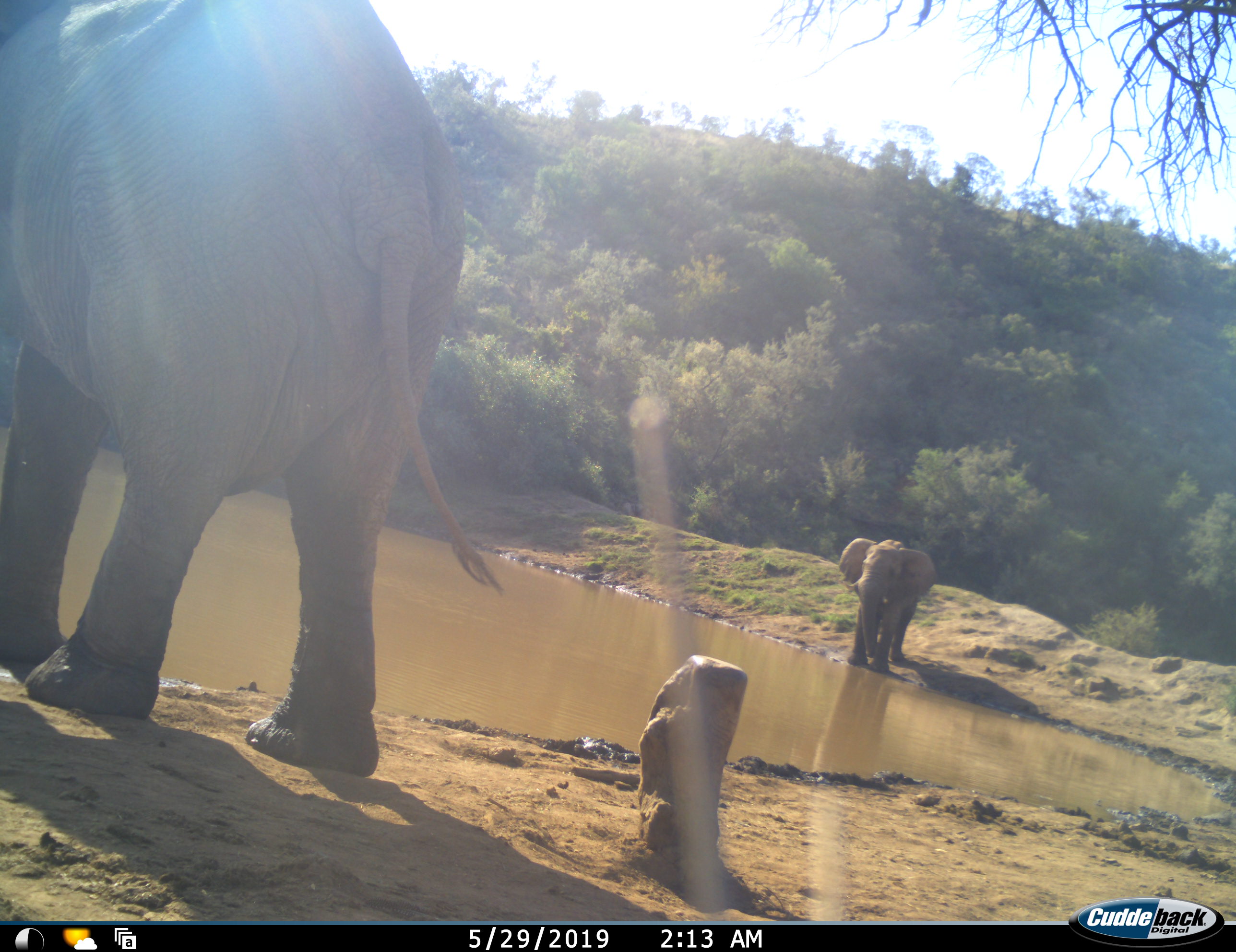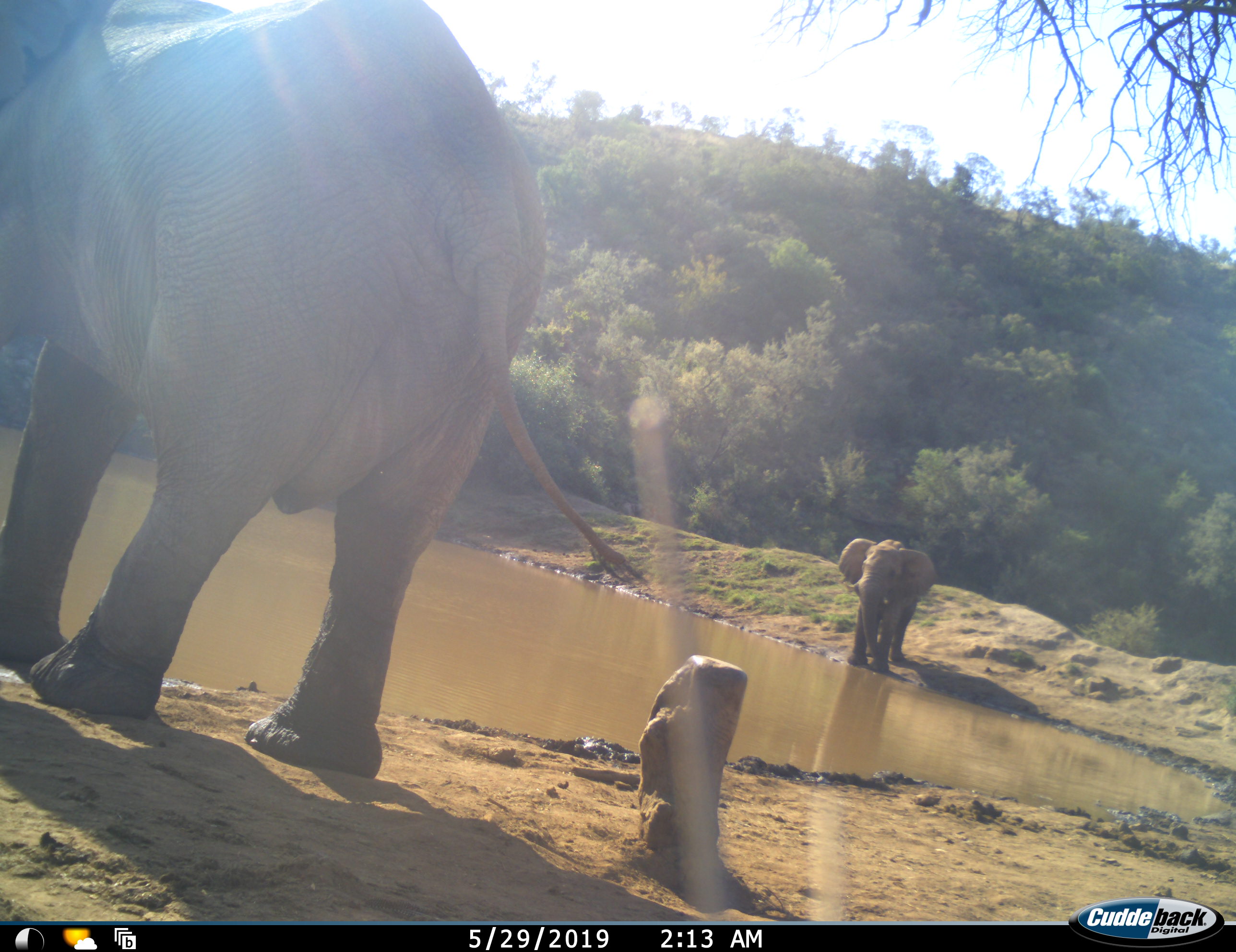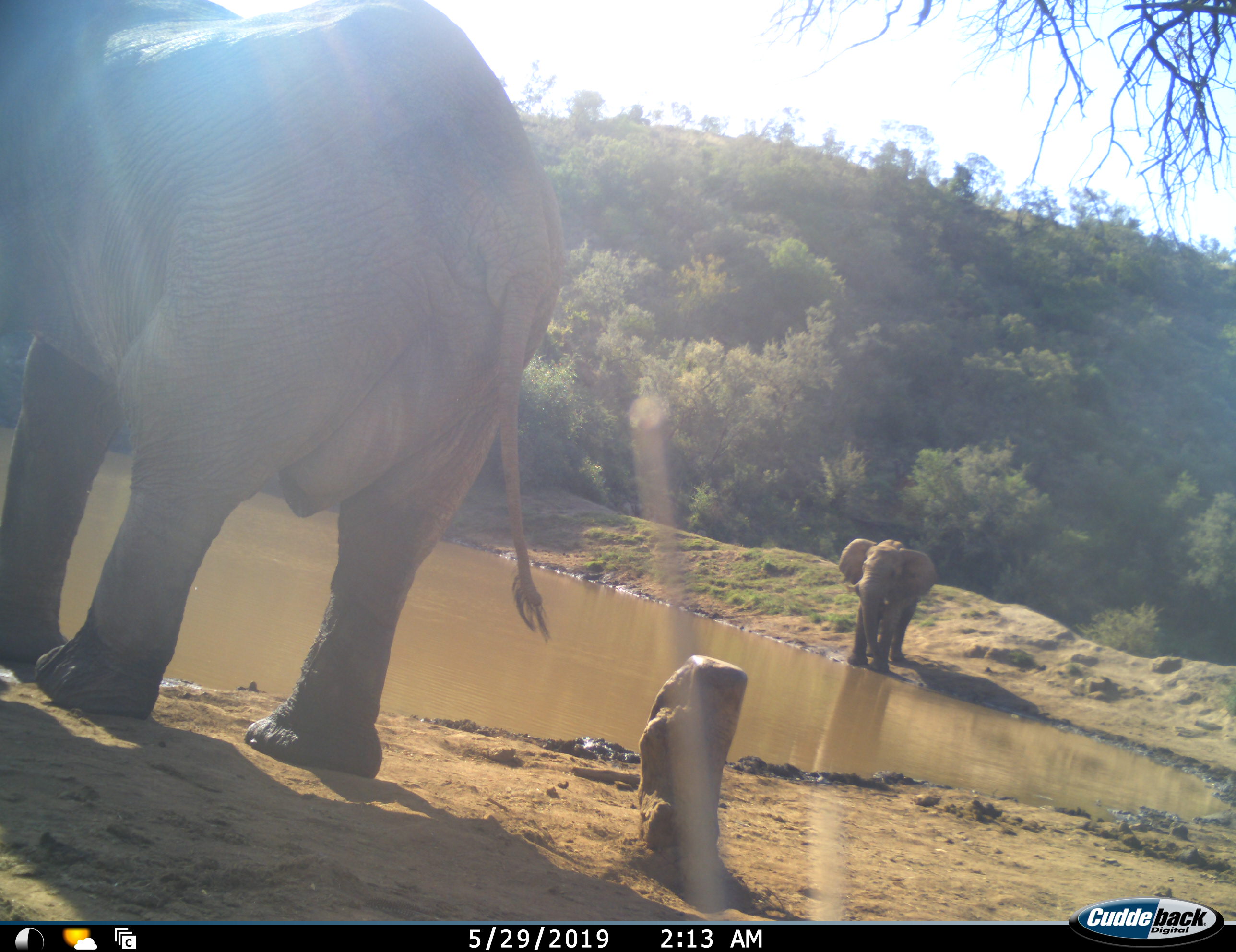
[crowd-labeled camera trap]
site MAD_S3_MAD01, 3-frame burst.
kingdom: Animalia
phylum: Chordata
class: Mammalia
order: Proboscidea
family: Elephantidae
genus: Loxodonta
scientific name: Loxodonta africana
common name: african bush elephant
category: elephant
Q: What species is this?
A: Elephant (african bush elephant) (Loxodonta africana).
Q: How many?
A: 2.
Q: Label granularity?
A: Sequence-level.